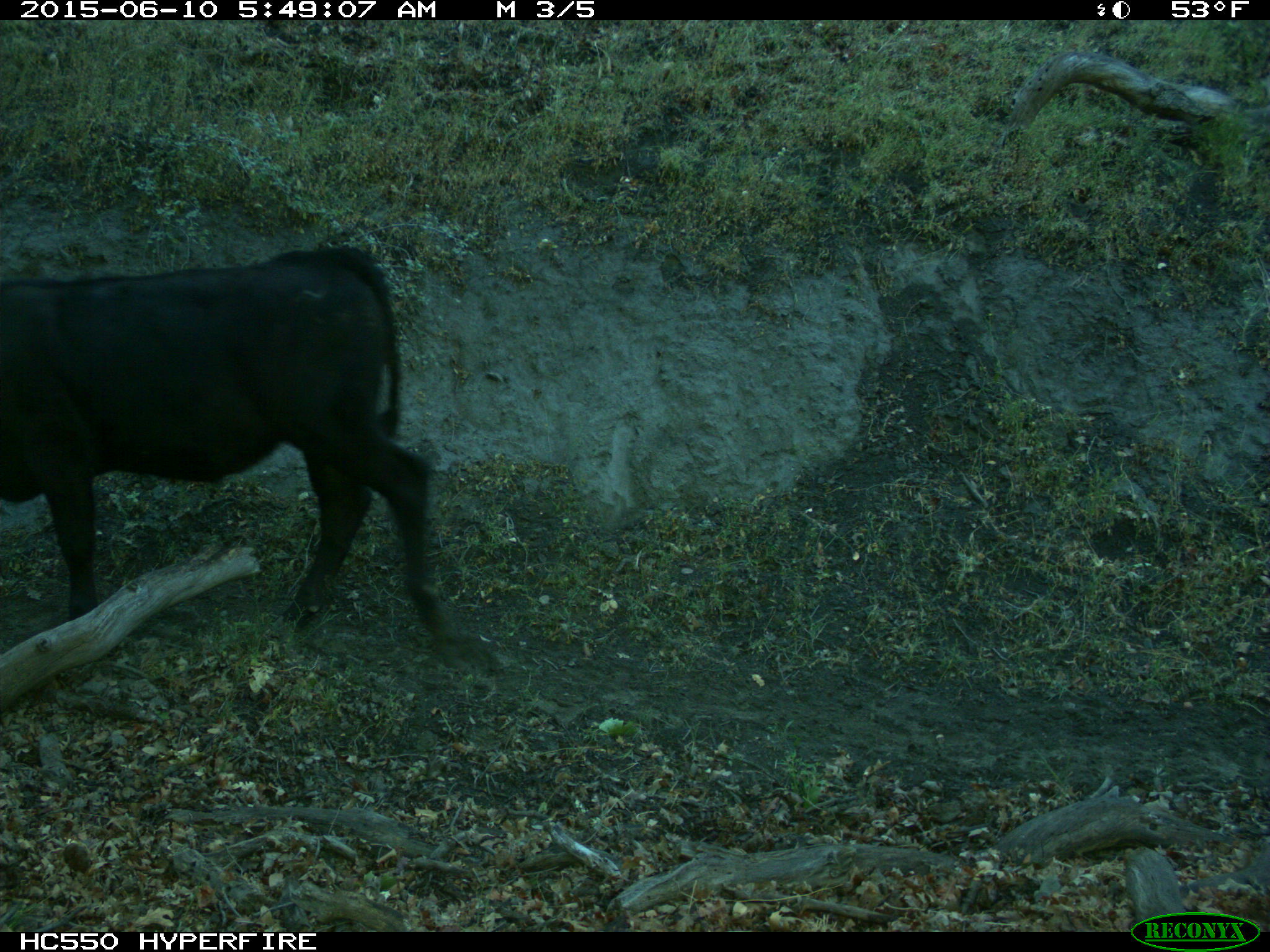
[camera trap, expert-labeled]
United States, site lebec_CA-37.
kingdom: Animalia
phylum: Chordata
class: Mammalia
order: Artiodactyla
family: Bovidae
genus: Bos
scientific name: Bos taurus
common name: domestic cow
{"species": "Bos taurus (domestic cow)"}